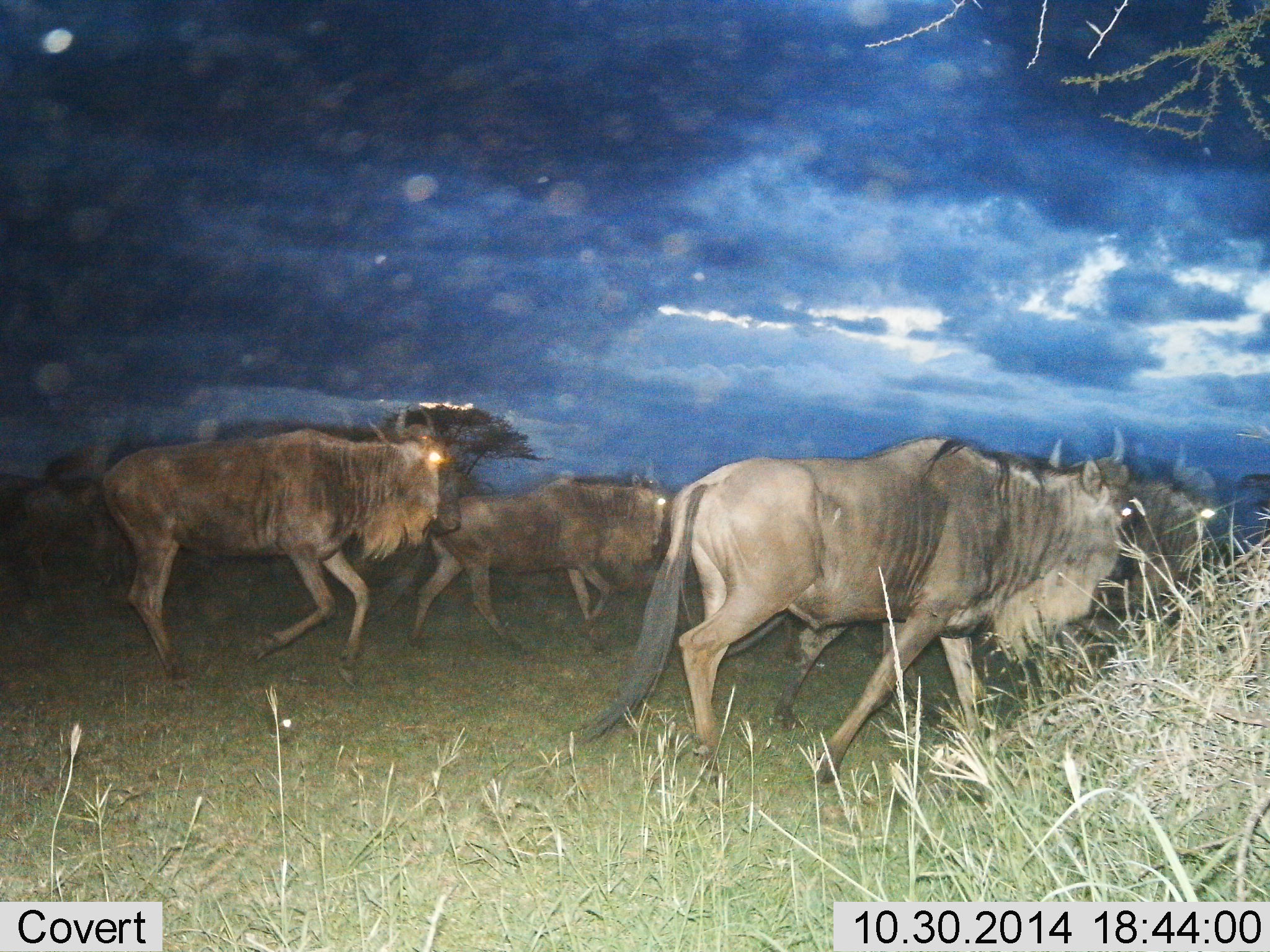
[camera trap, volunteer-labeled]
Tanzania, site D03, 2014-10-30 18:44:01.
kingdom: Animalia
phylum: Chordata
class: Mammalia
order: Artiodactyla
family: Bovidae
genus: Connochaetes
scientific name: Connochaetes taurinus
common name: blue wildebeest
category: wildebeest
Wildebeest (blue wildebeest) (Connochaetes taurinus), count 4. Behavior (volunteer vote fractions): standing 0%, resting 0%, moving 100%, interacting 0%. Young present (vote fraction): 0%. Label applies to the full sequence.